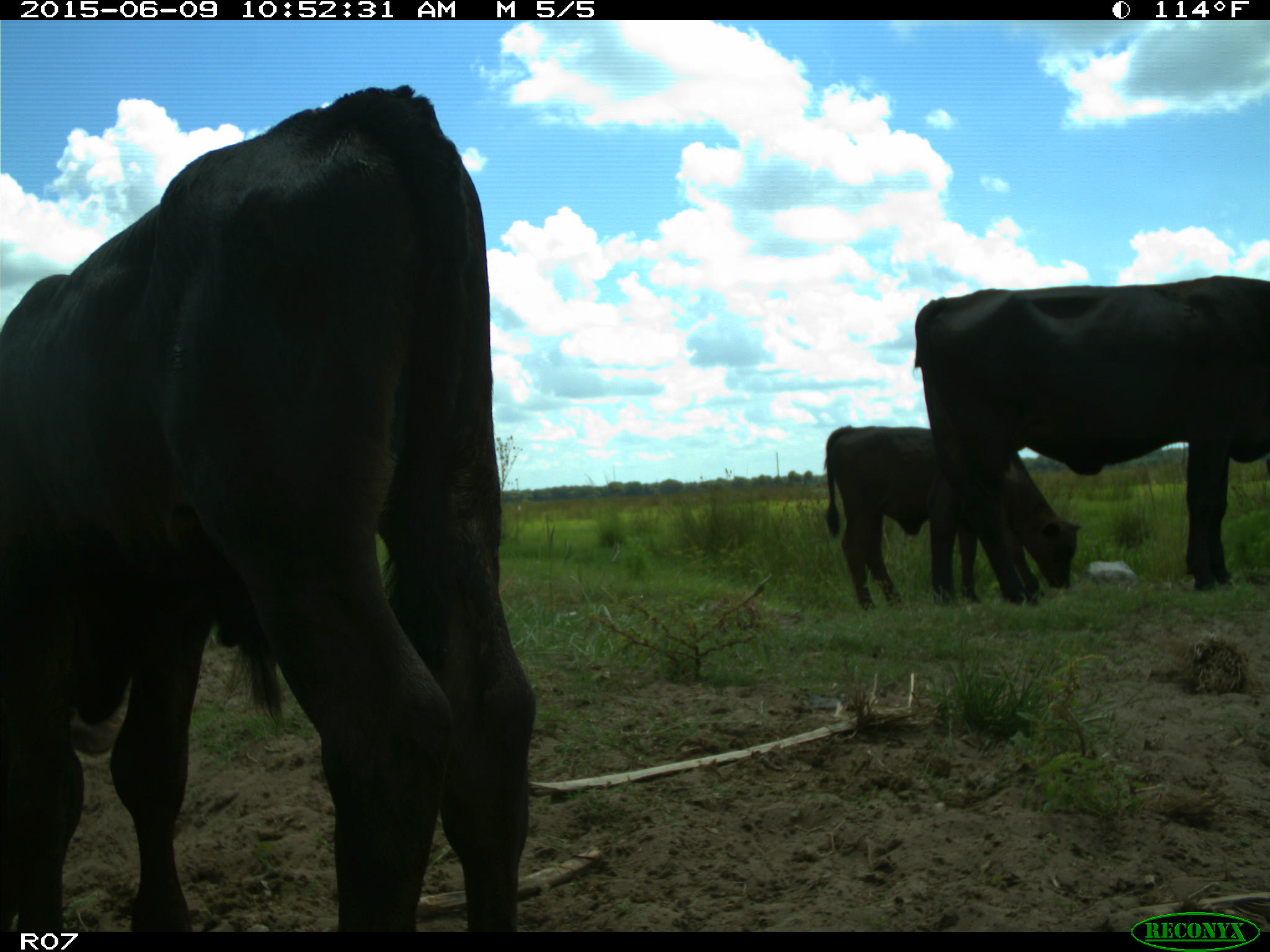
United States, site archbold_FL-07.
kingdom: Animalia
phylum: Chordata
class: Mammalia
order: Artiodactyla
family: Bovidae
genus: Bos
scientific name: Bos taurus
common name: domestic cow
Bos taurus (domestic cow).